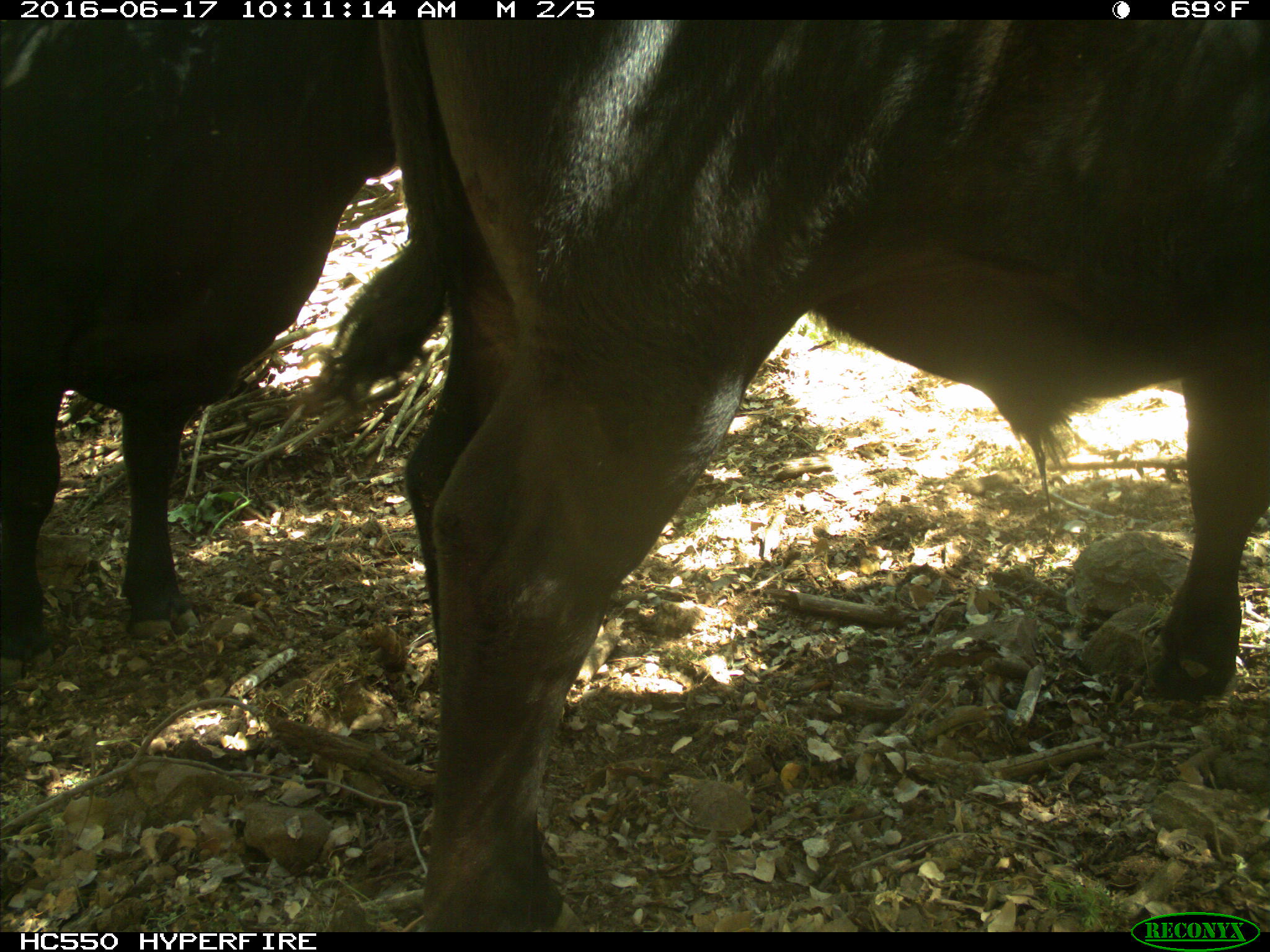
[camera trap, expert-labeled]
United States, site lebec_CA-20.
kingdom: Animalia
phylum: Chordata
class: Mammalia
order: Artiodactyla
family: Bovidae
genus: Bos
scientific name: Bos taurus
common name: domestic cow